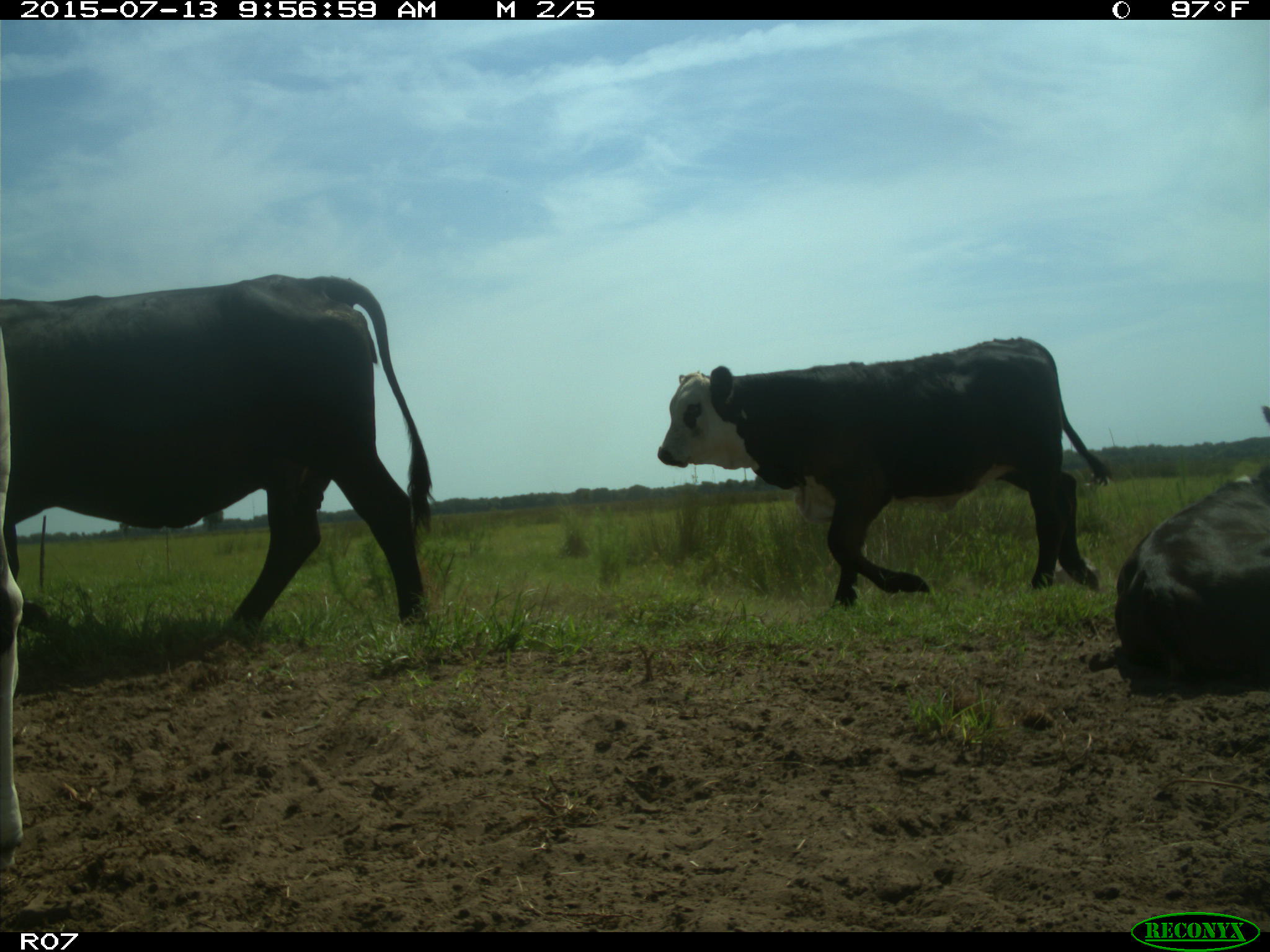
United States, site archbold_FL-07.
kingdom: Animalia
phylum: Chordata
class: Mammalia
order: Artiodactyla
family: Bovidae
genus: Bos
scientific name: Bos taurus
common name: domestic cow